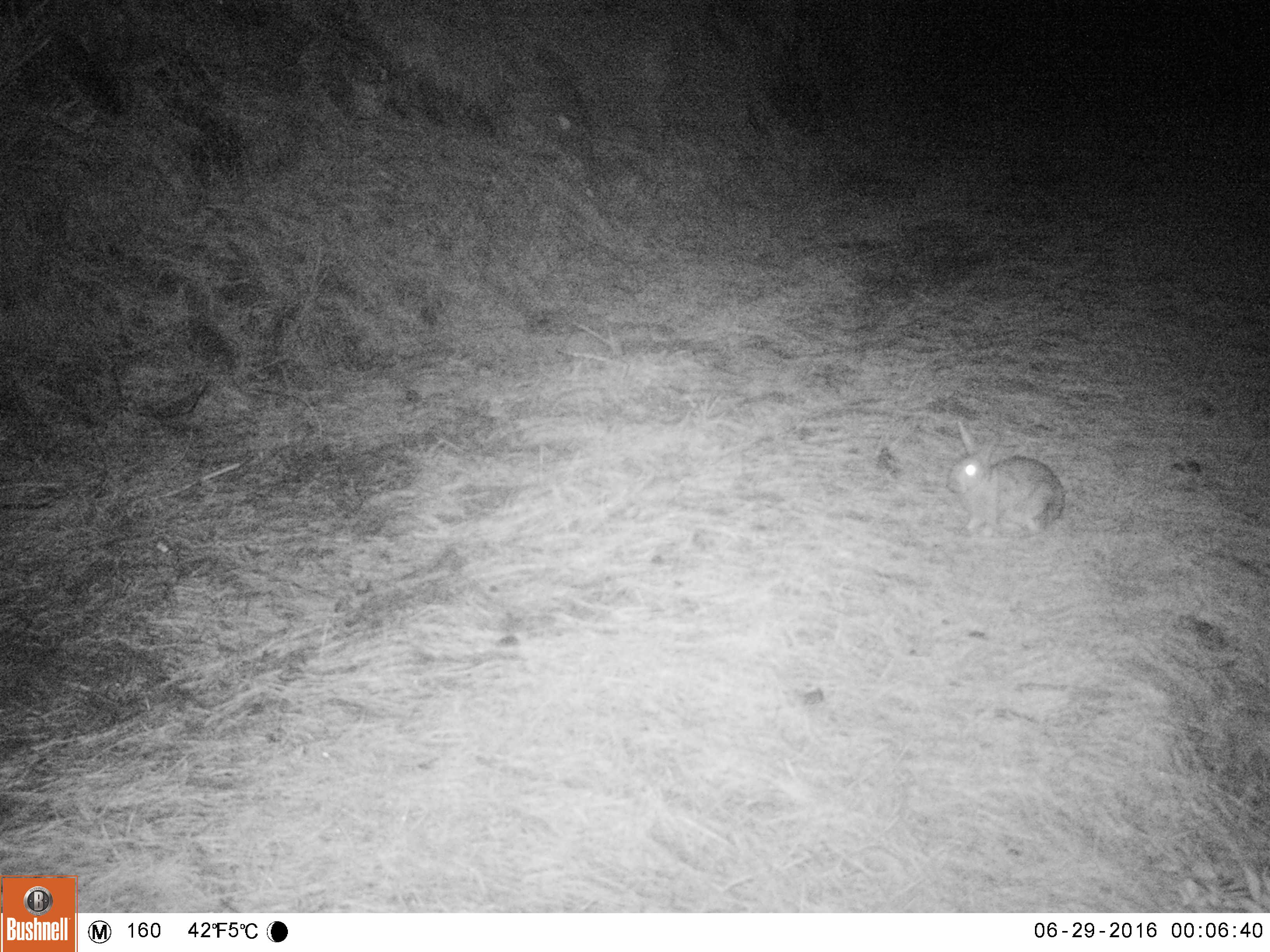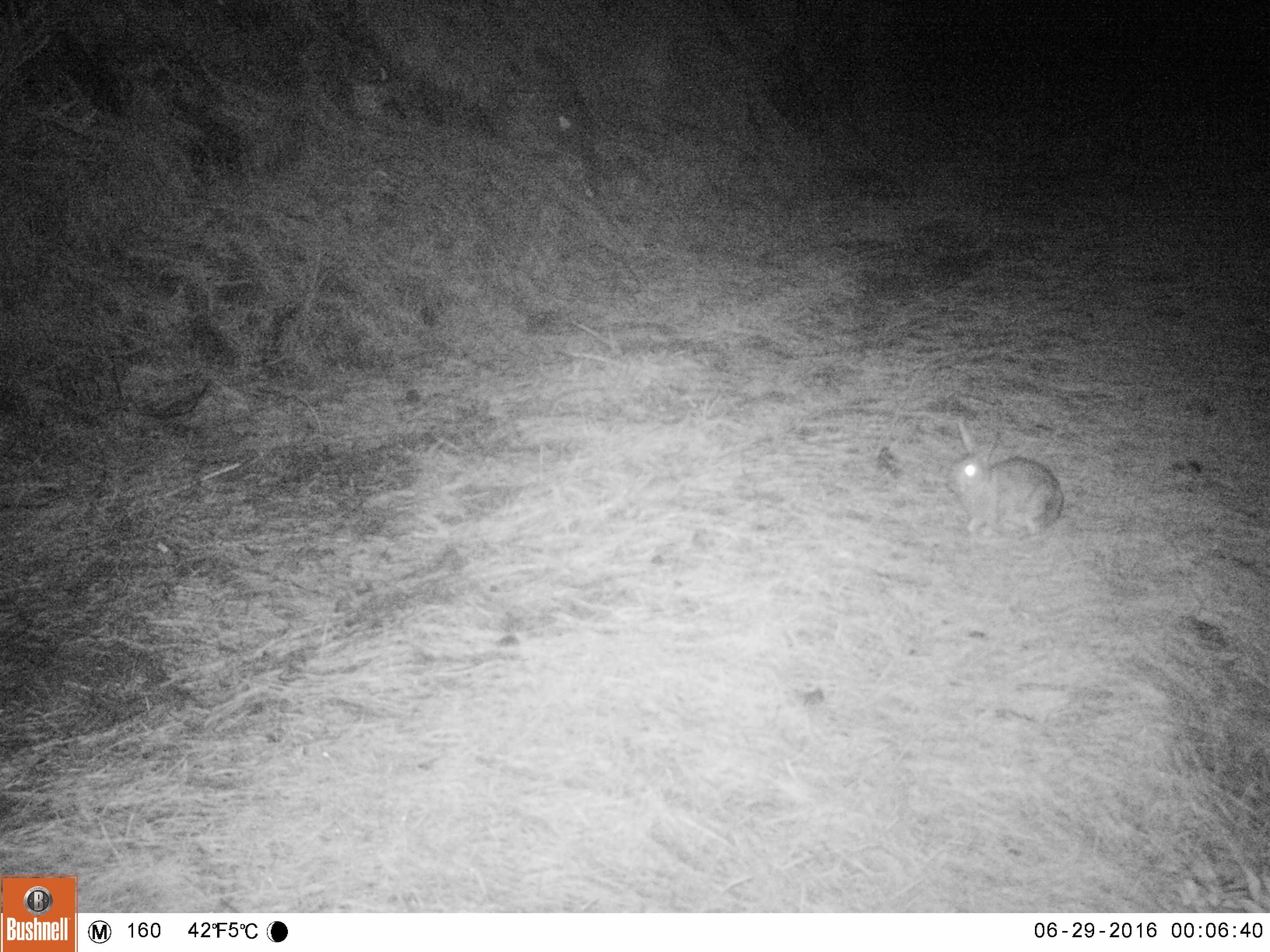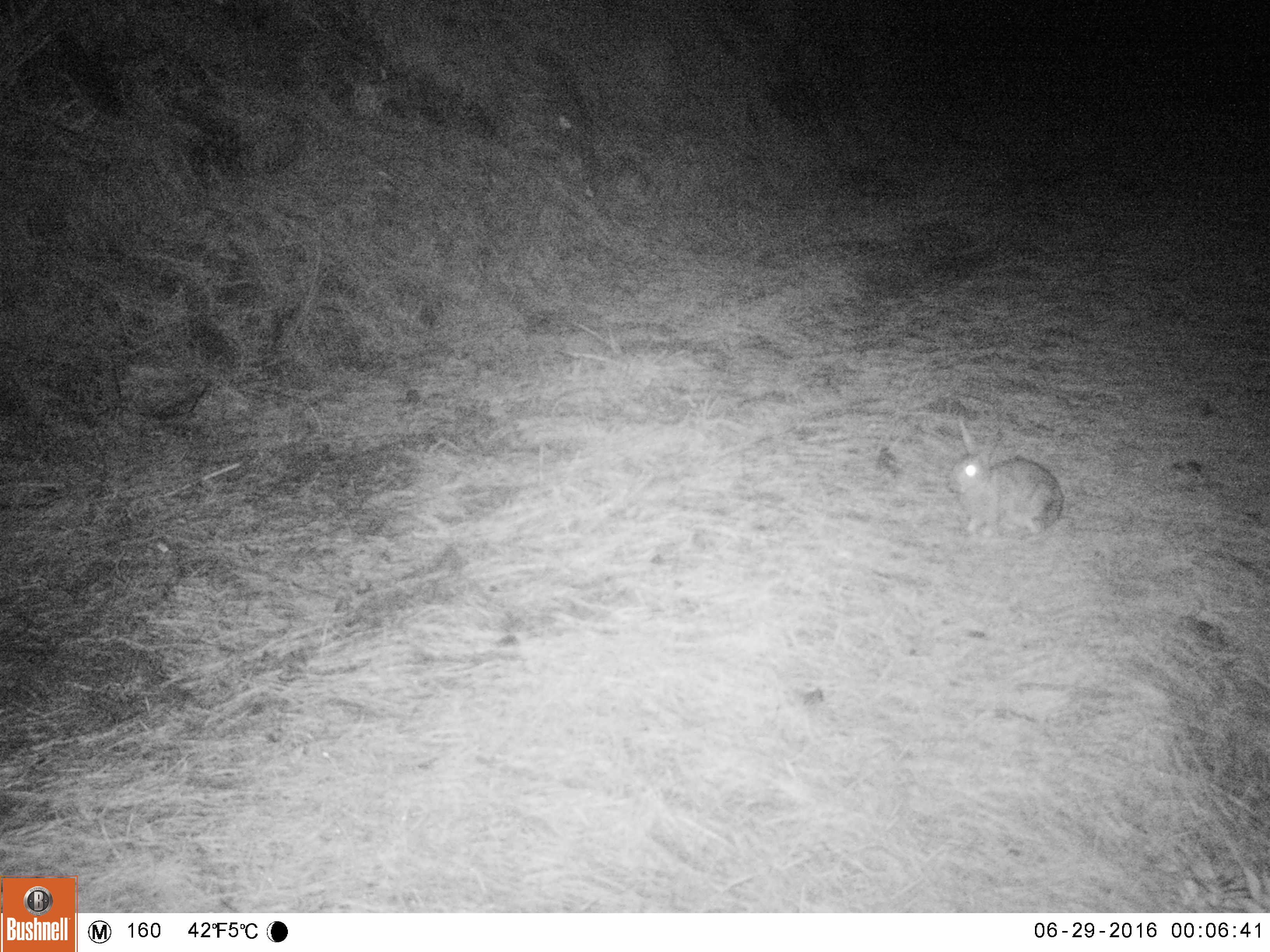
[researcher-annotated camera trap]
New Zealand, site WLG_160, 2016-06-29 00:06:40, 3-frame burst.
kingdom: Animalia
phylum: Chordata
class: Mammalia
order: Lagomorpha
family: Leporidae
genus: Oryctolagus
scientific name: Oryctolagus cuniculus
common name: european rabbit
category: rabbit